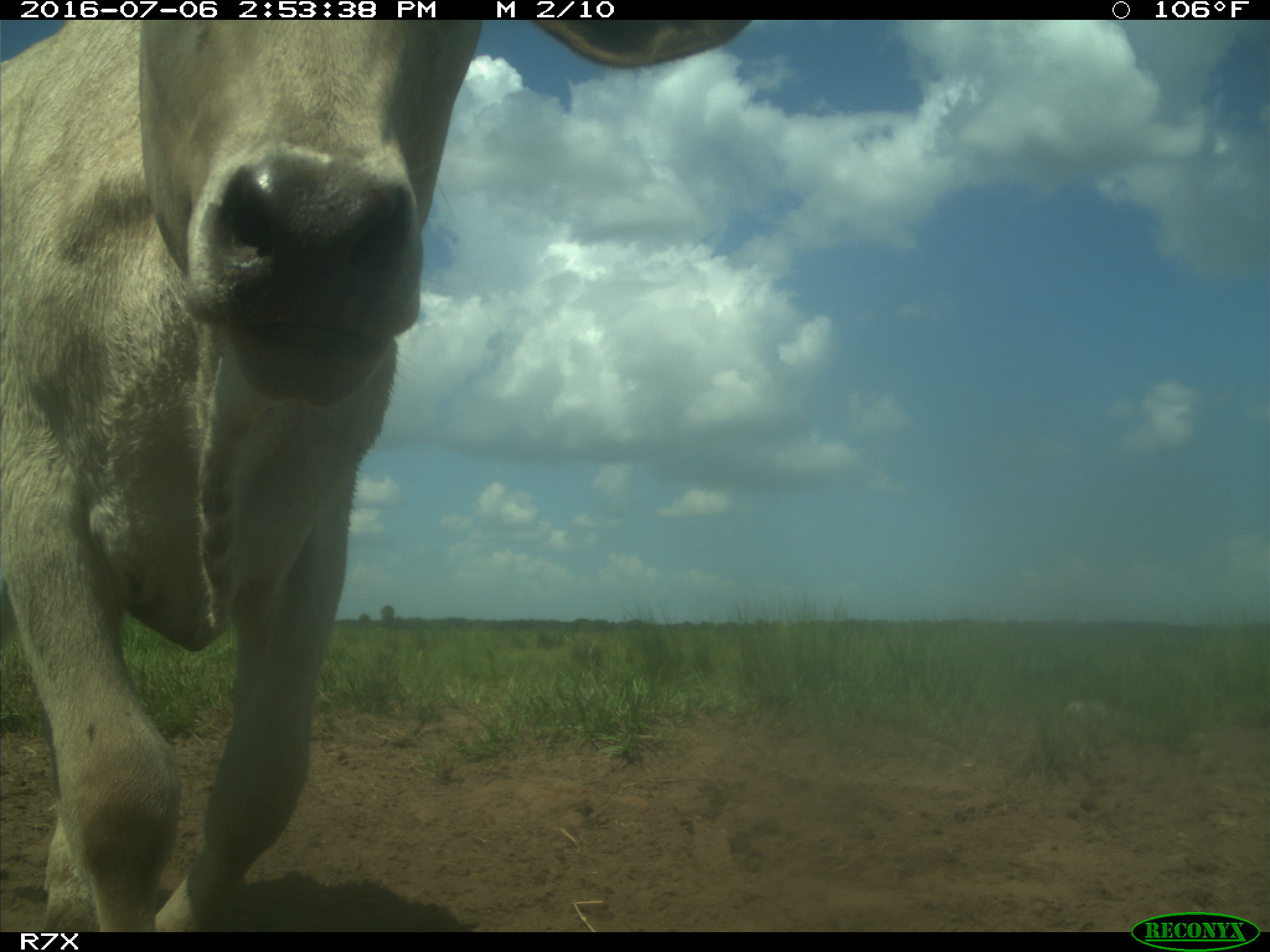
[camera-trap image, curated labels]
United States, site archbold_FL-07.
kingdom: Animalia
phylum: Chordata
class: Mammalia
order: Artiodactyla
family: Bovidae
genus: Bos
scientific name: Bos taurus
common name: domestic cow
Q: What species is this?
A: Bos taurus (domestic cow).